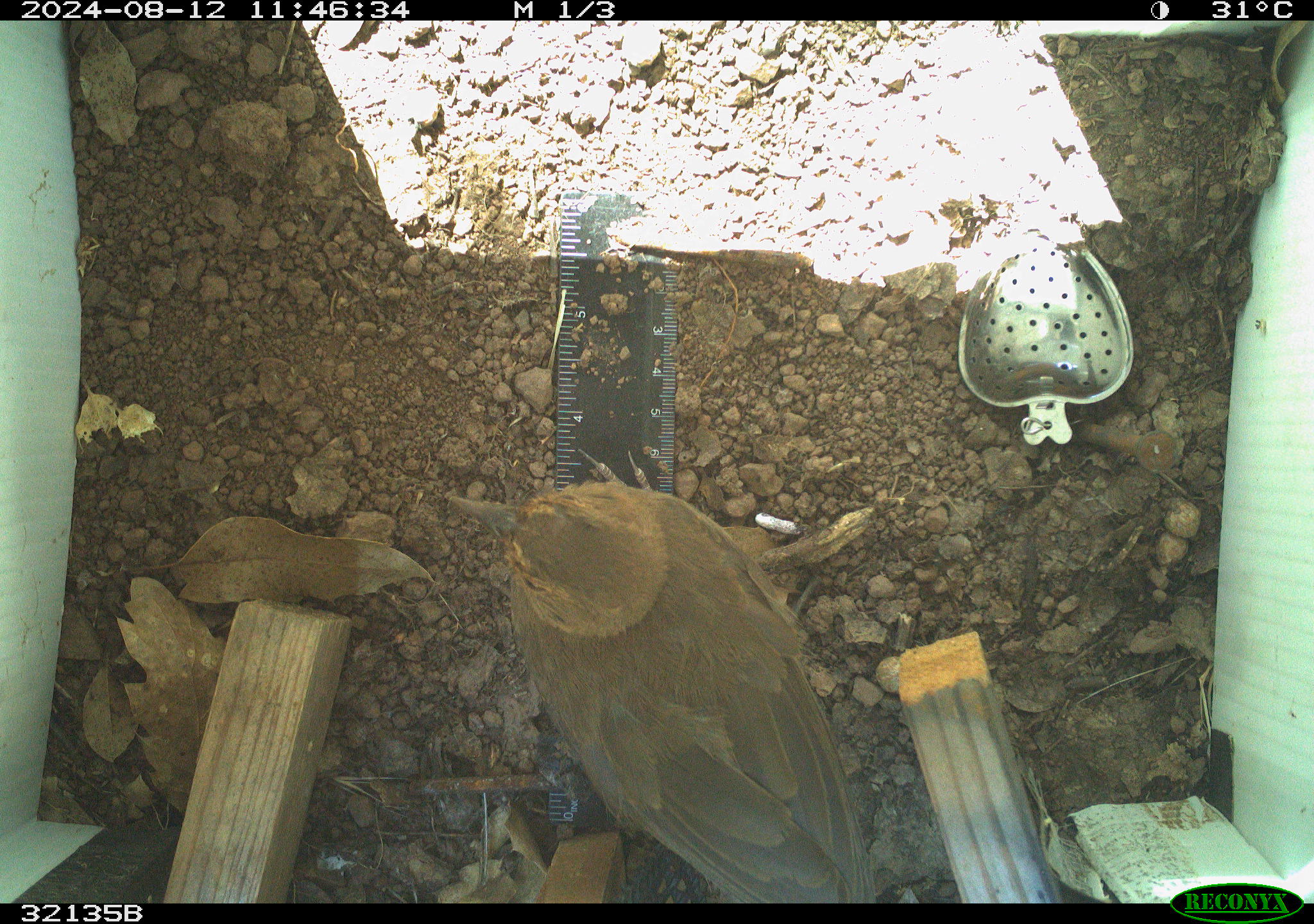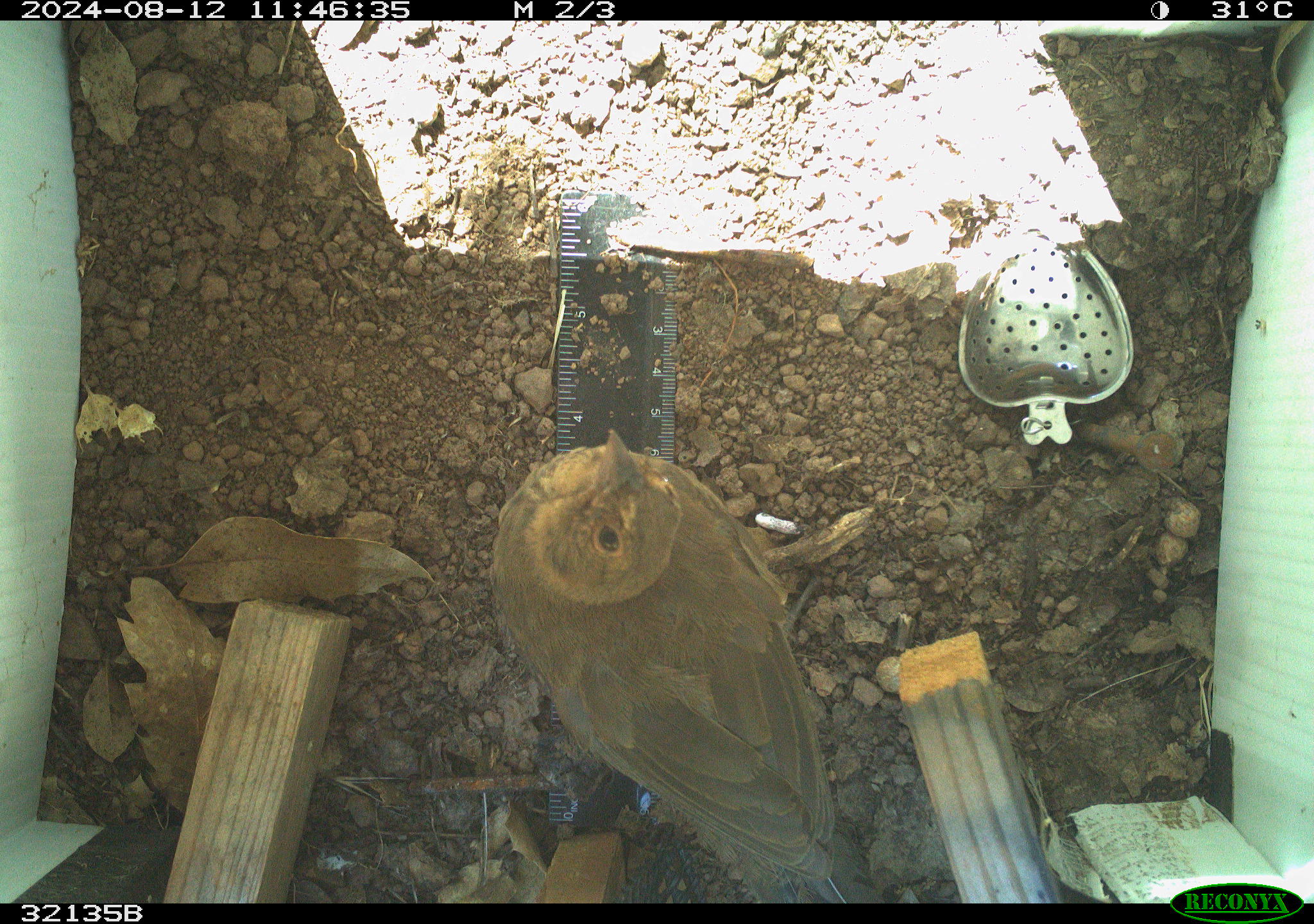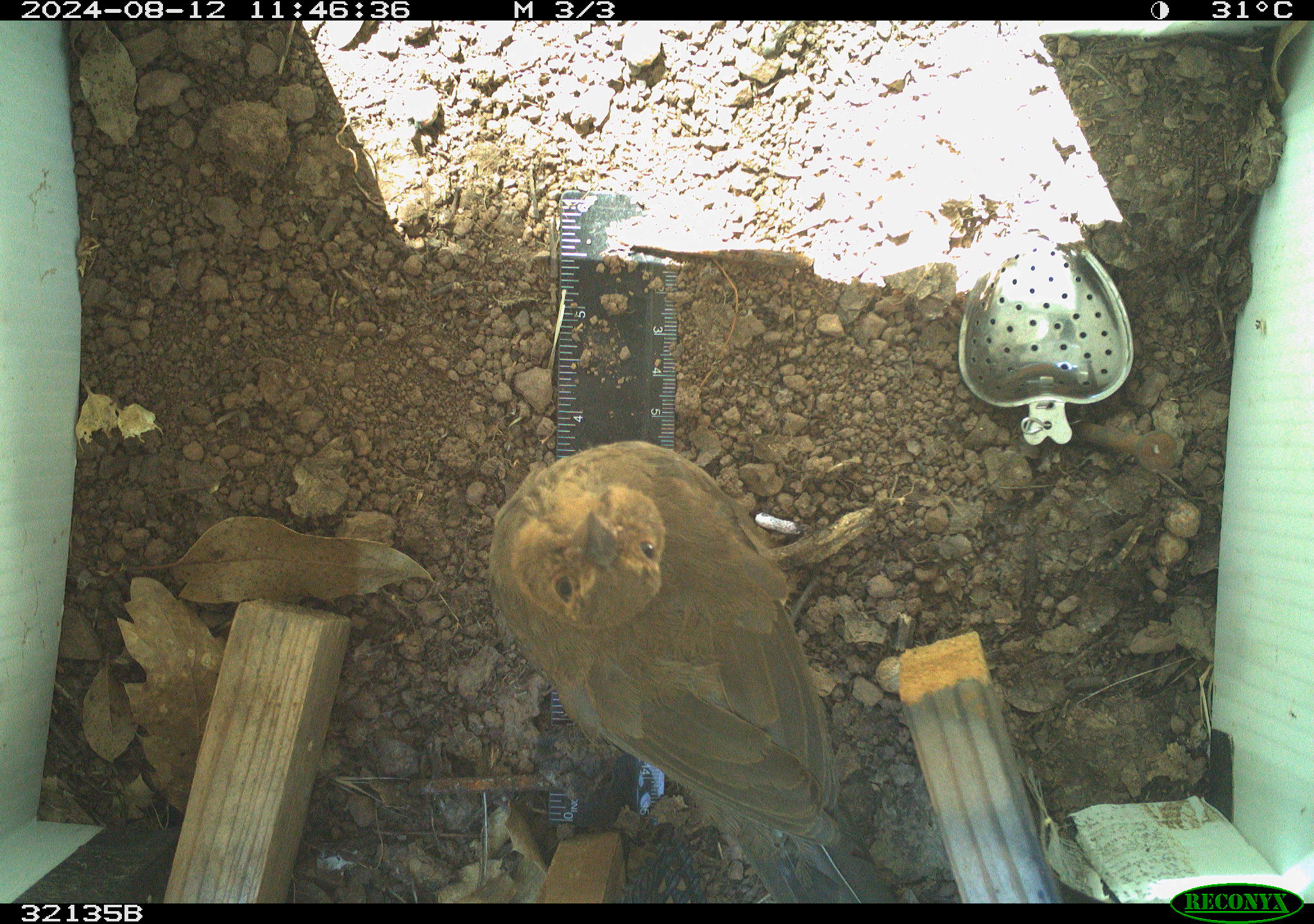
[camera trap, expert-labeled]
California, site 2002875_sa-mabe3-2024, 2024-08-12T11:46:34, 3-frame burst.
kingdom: Animalia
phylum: Chordata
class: Aves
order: Passeriformes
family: Passerellidae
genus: Melozone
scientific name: Melozone crissalis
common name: california towhee